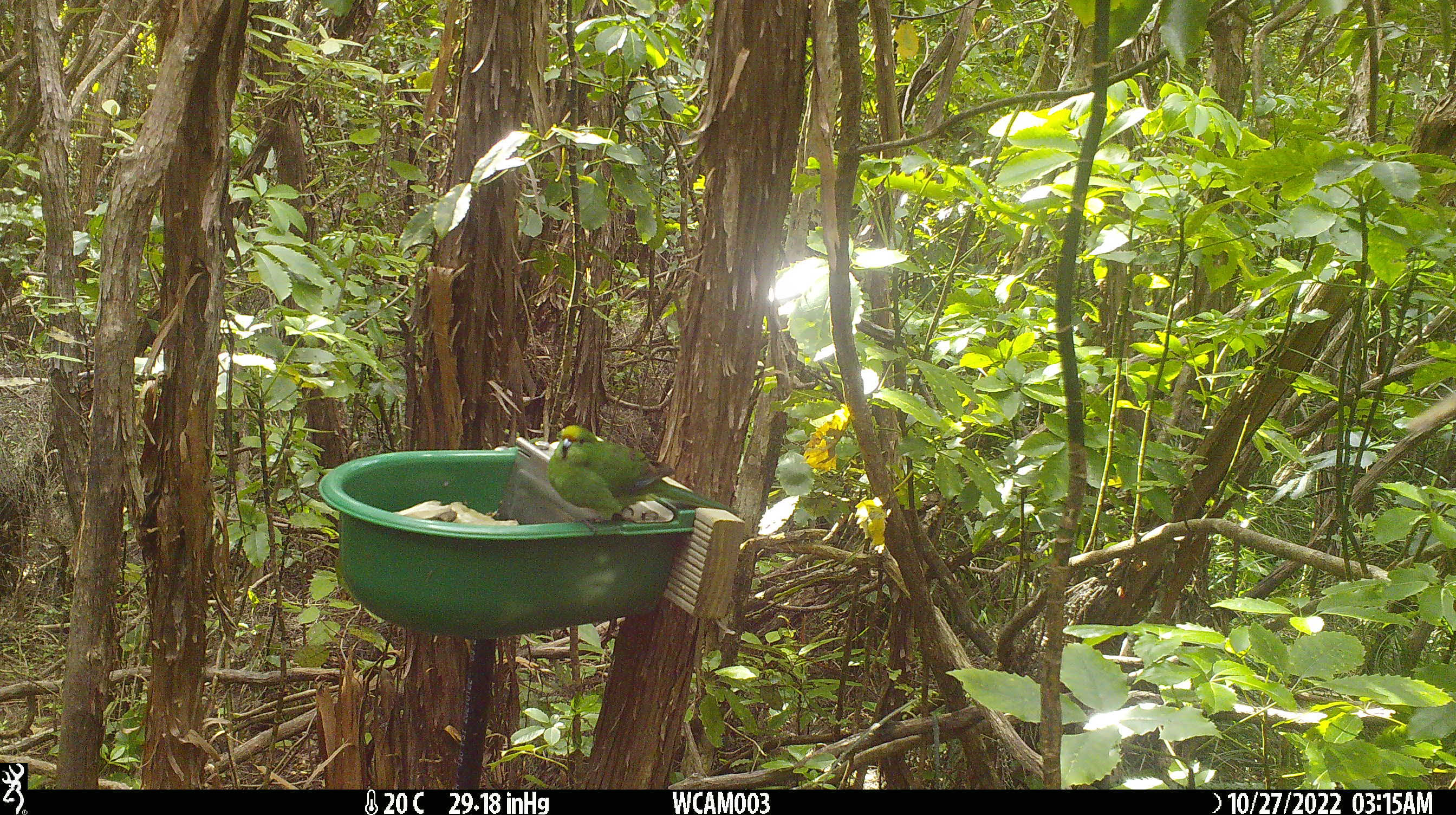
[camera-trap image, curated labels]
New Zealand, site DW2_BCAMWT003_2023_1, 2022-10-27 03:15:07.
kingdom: Animalia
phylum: Chordata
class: Aves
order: Psittaciformes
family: Psittaculidae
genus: Cyanoramphus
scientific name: Cyanoramphus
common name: parakeet